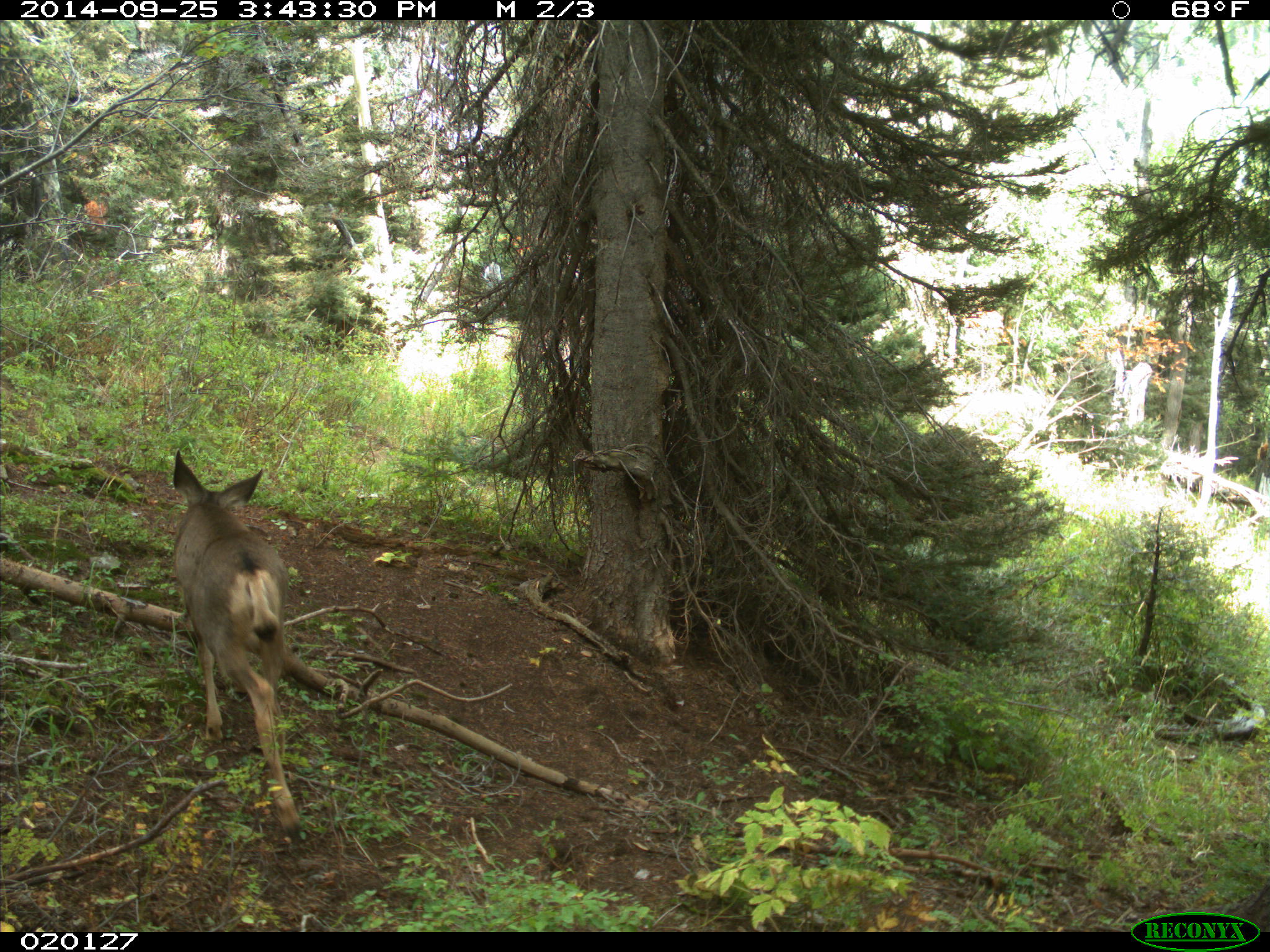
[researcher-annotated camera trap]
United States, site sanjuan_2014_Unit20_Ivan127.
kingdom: Animalia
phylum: Chordata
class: Mammalia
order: Artiodactyla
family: Cervidae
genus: Odocoileus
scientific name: Odocoileus hemionus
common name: mule deer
Odocoileus hemionus (mule deer).